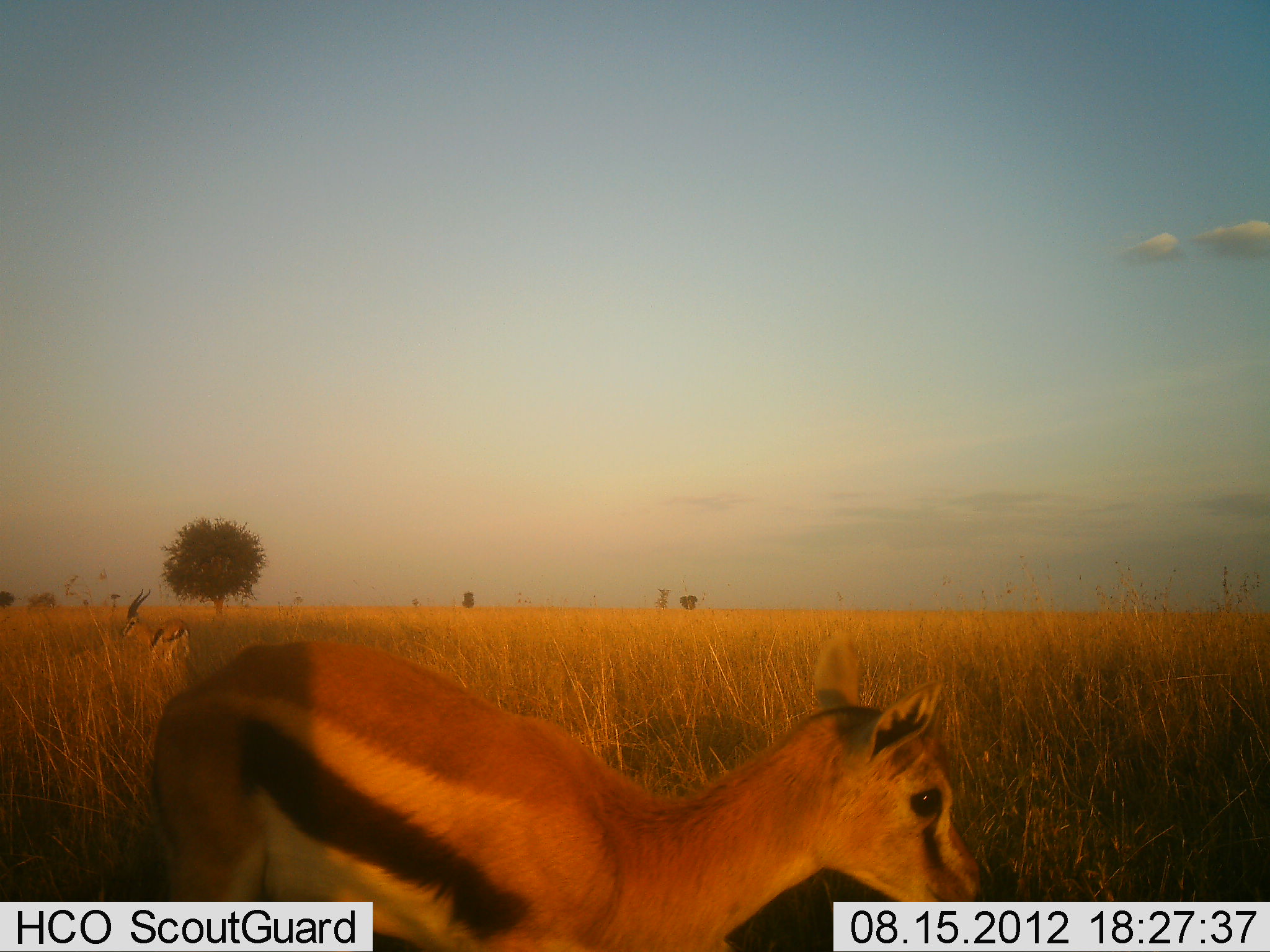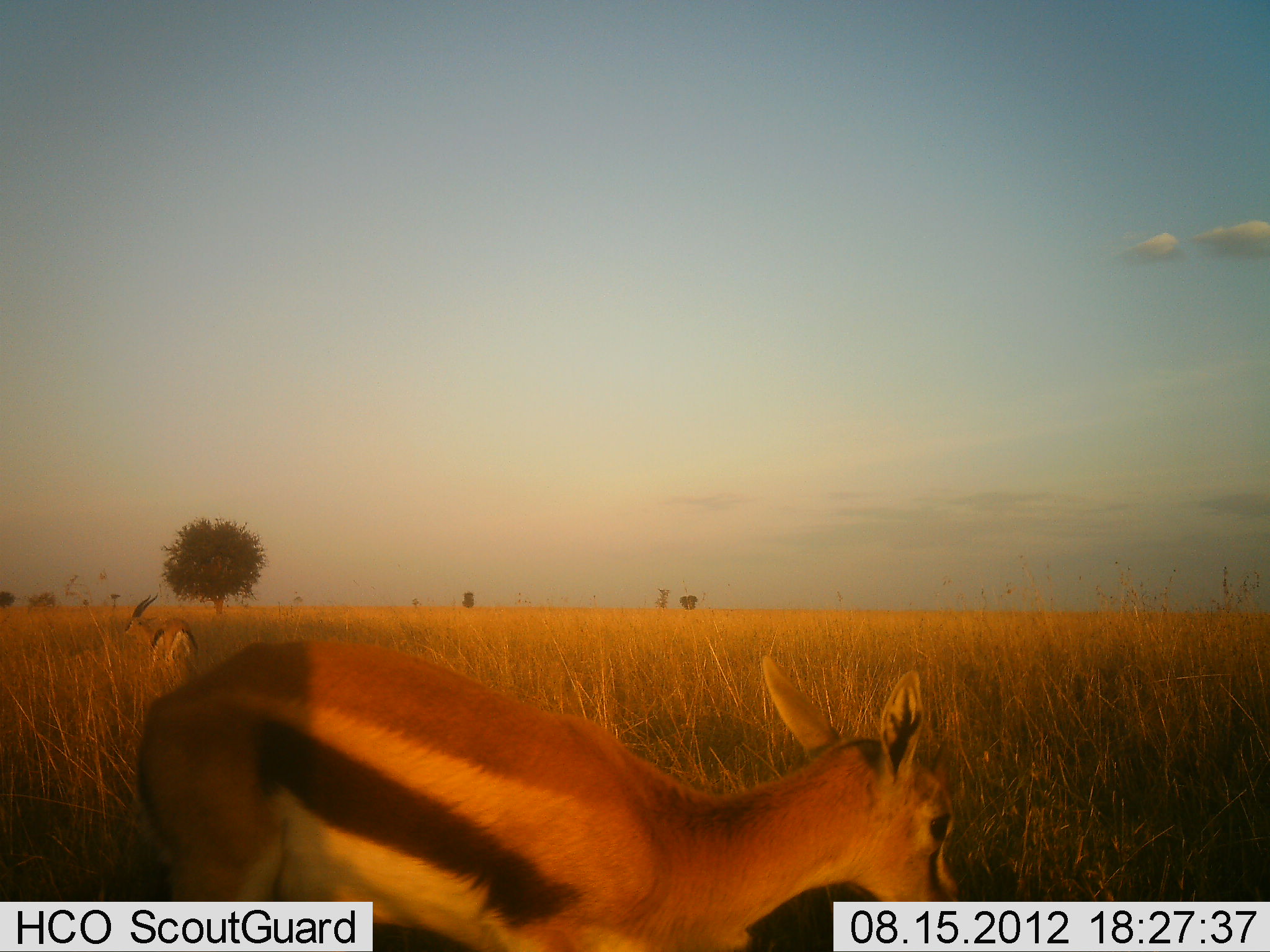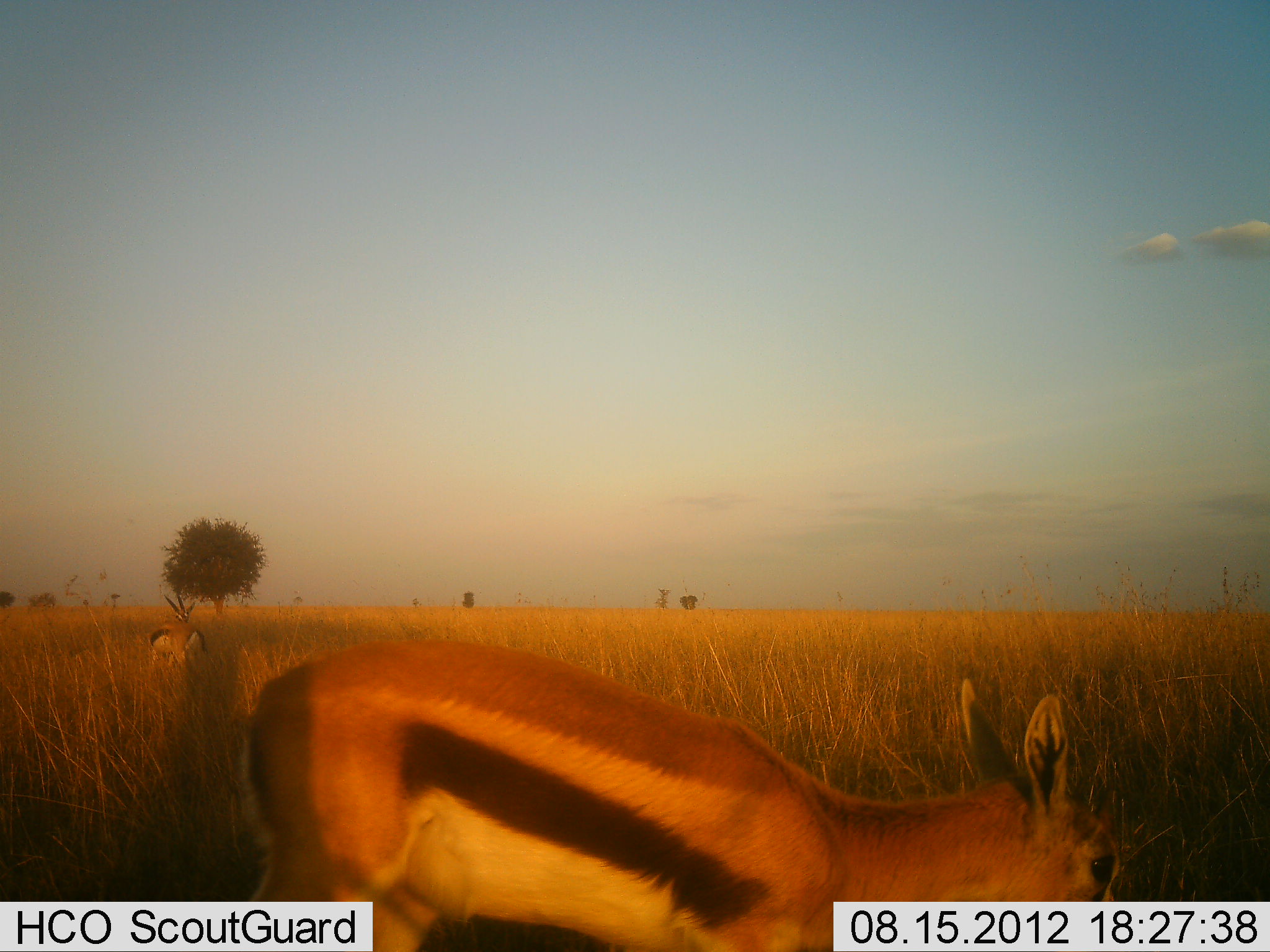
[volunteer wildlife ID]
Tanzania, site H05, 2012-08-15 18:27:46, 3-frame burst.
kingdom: Animalia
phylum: Chordata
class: Mammalia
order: Artiodactyla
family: Bovidae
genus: Eudorcas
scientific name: Eudorcas thomsonii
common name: thomson's gazelle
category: gazellethomsons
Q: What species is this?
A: Gazellethomsons (thomson's gazelle) (Eudorcas thomsonii).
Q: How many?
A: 2.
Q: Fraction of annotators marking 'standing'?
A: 50%.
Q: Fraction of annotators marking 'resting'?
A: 0%.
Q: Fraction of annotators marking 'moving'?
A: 50%.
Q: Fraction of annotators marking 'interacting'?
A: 0%.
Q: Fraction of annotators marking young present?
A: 0%.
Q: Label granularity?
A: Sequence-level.